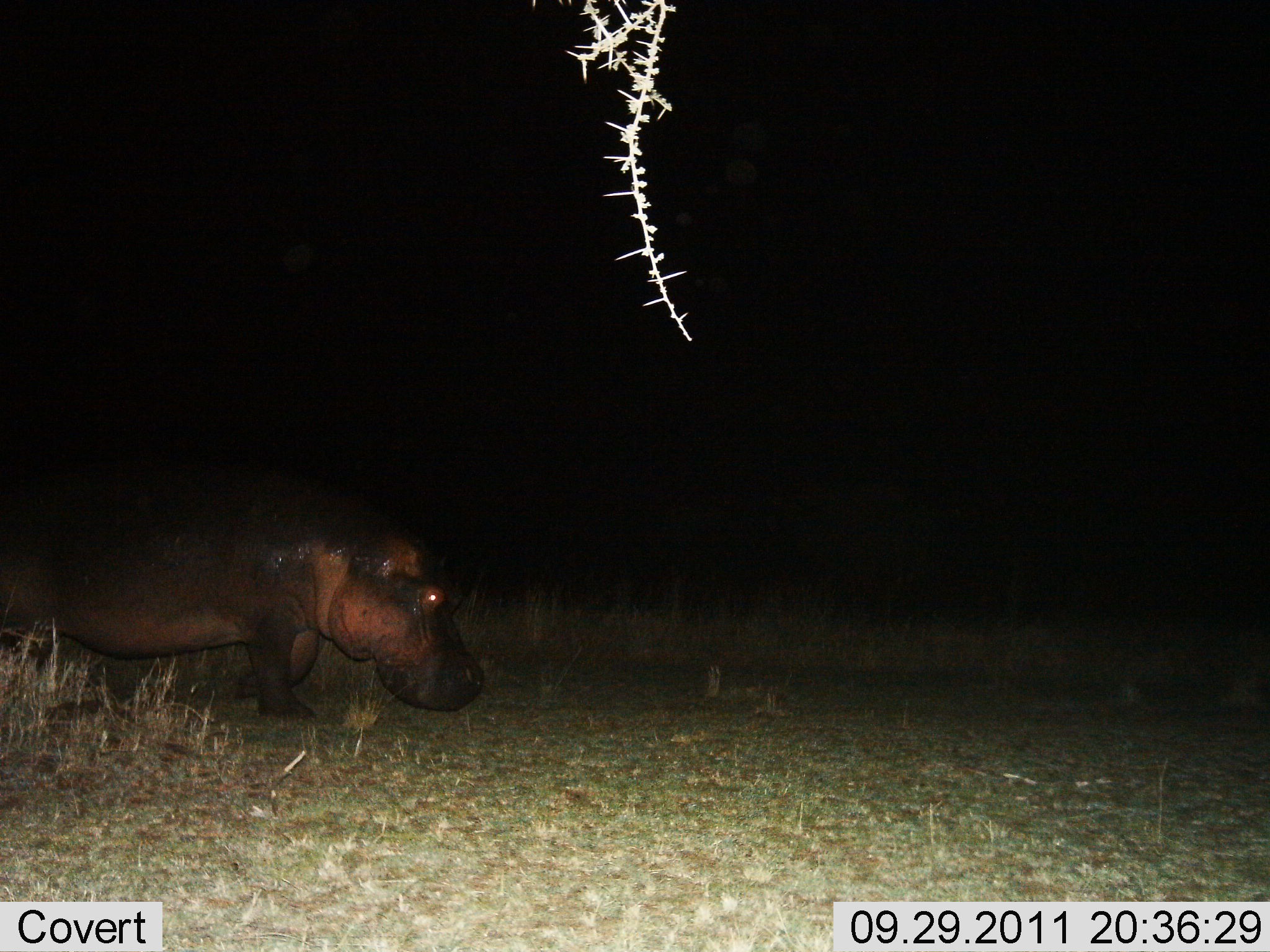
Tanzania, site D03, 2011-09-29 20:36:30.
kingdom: Animalia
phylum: Chordata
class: Mammalia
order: Artiodactyla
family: Hippopotamidae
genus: Hippopotamus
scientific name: Hippopotamus amphibius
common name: hippopotamus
Hippopotamus (Hippopotamus amphibius), count 1. Behavior (volunteer vote fractions): standing 17%, resting 0%, moving 83%, interacting 0%. Young present (vote fraction): 0%. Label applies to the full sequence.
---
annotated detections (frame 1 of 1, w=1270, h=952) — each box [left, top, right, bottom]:
animal: [0, 455, 486, 728]